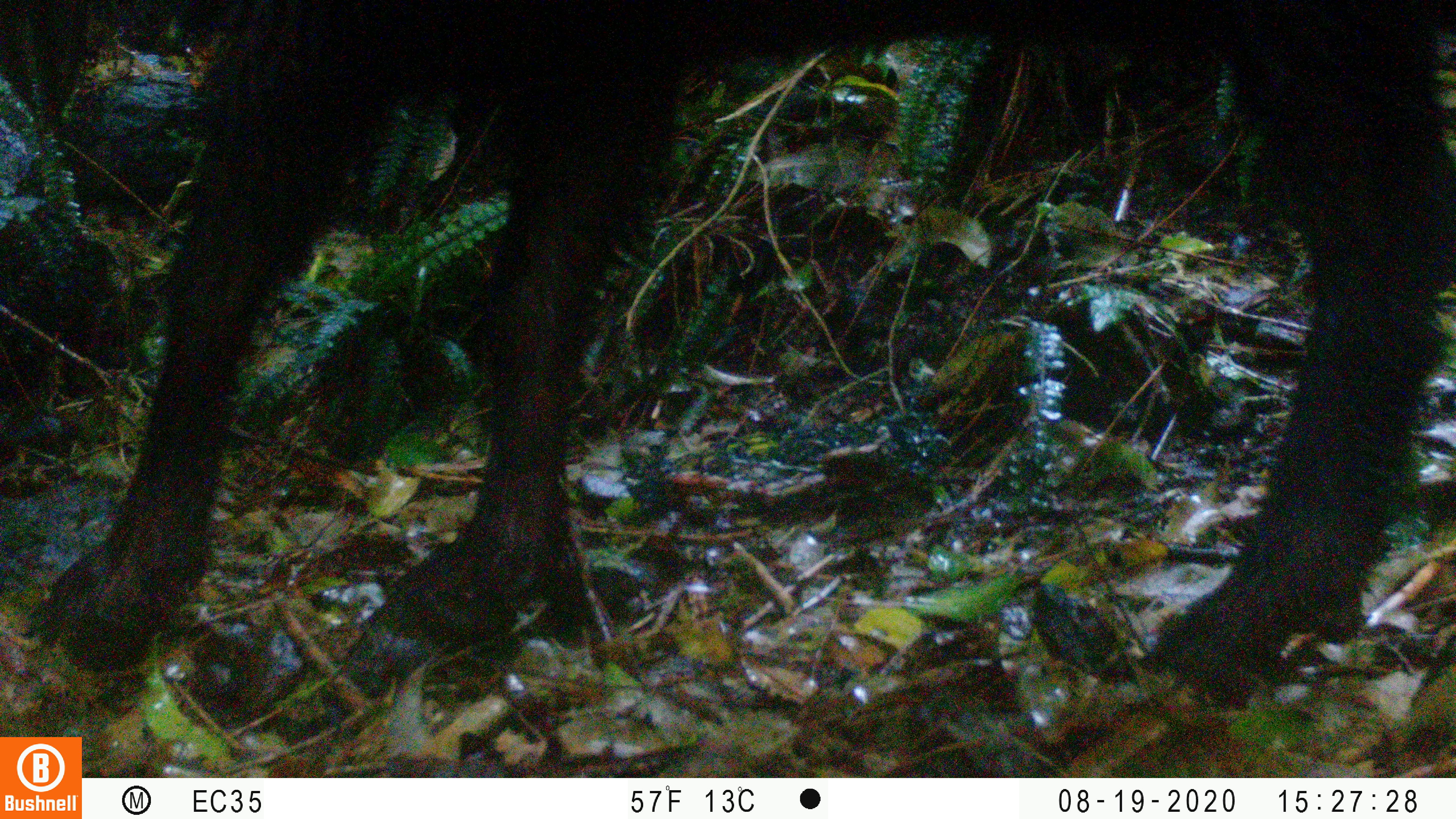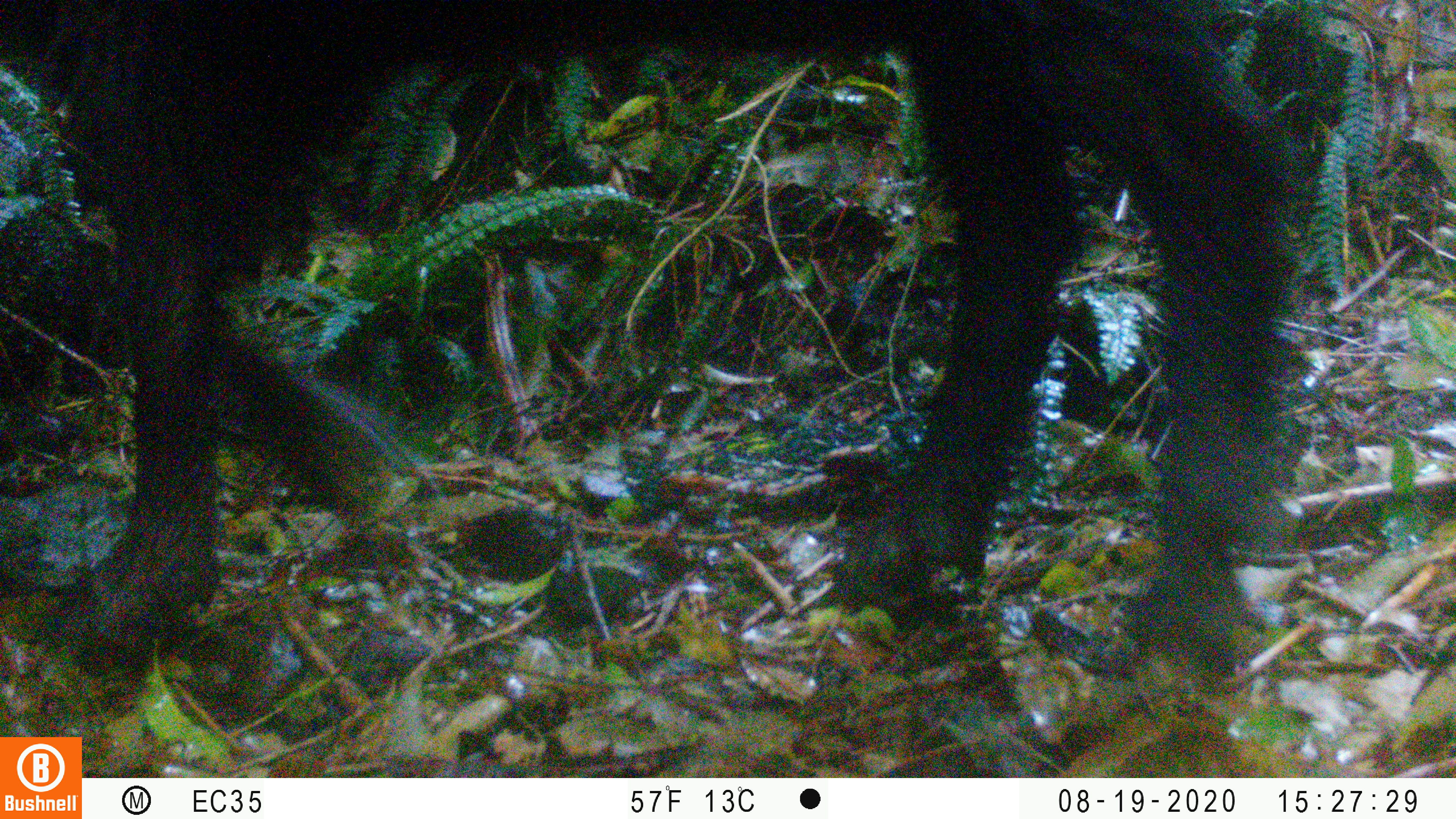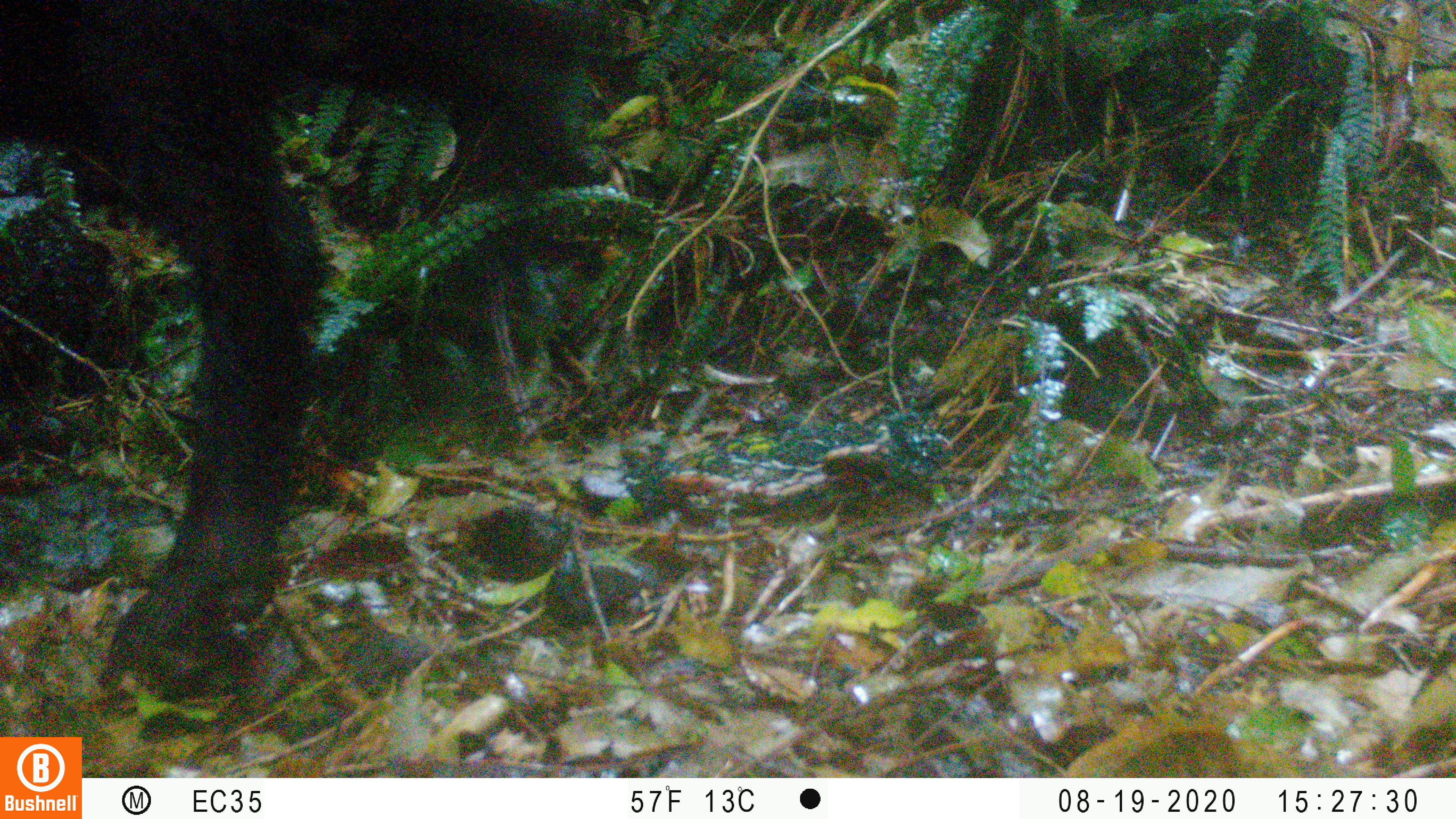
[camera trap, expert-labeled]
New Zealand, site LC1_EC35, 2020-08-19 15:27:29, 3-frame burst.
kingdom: Animalia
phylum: Chordata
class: Mammalia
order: Artiodactyla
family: Bovidae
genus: Capra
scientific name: Capra hircus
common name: goat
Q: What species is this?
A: Goat (Capra hircus).